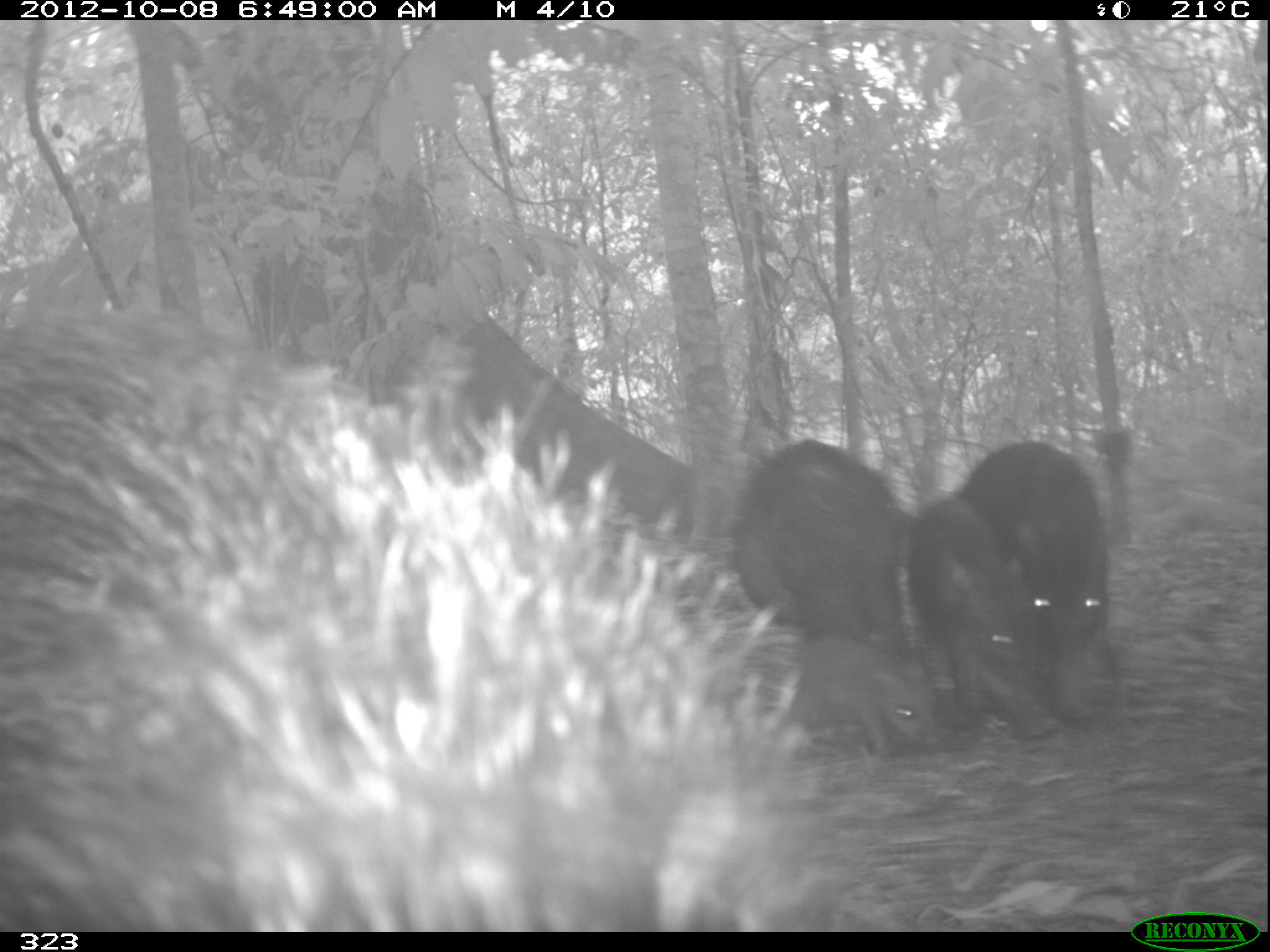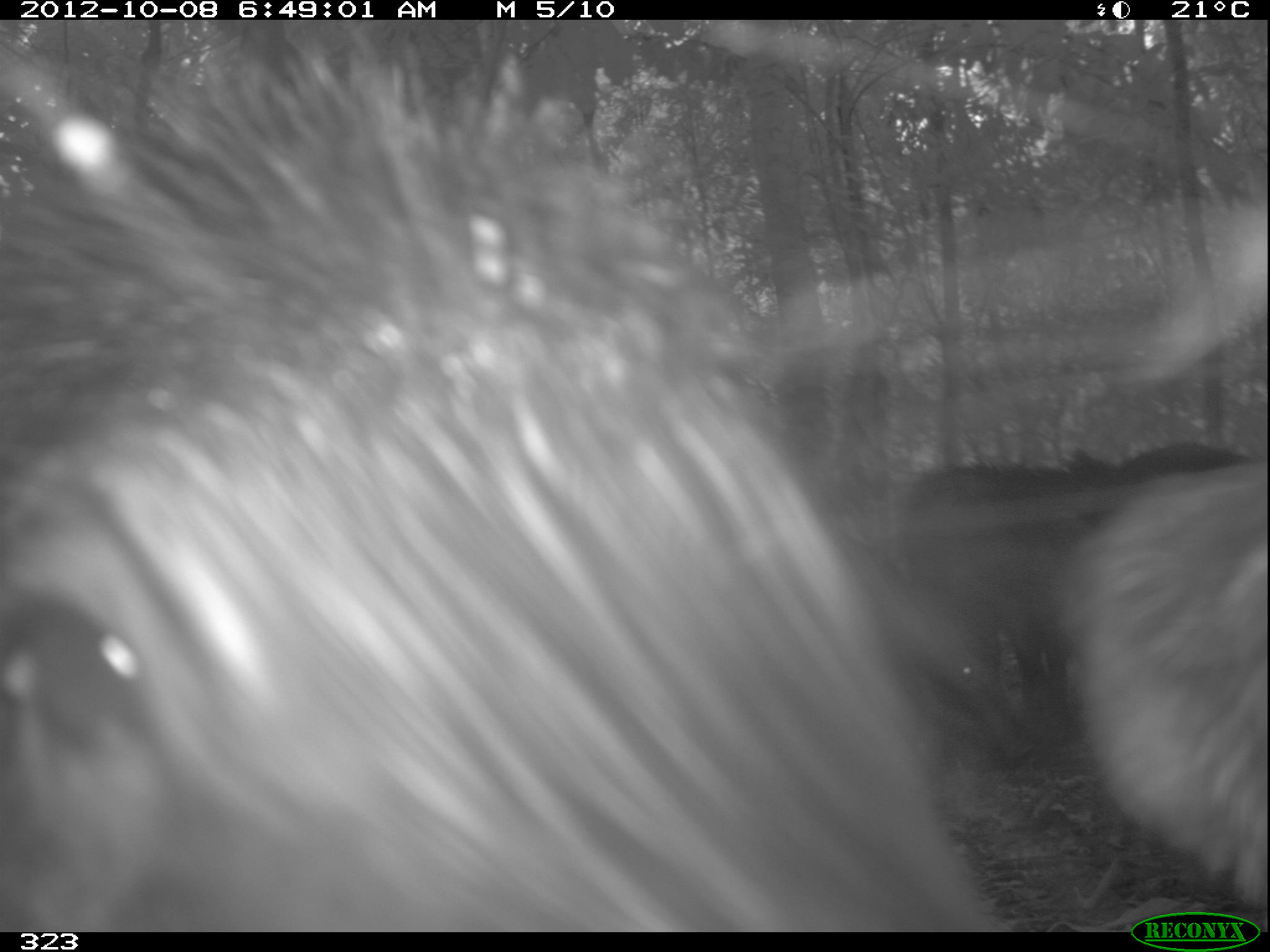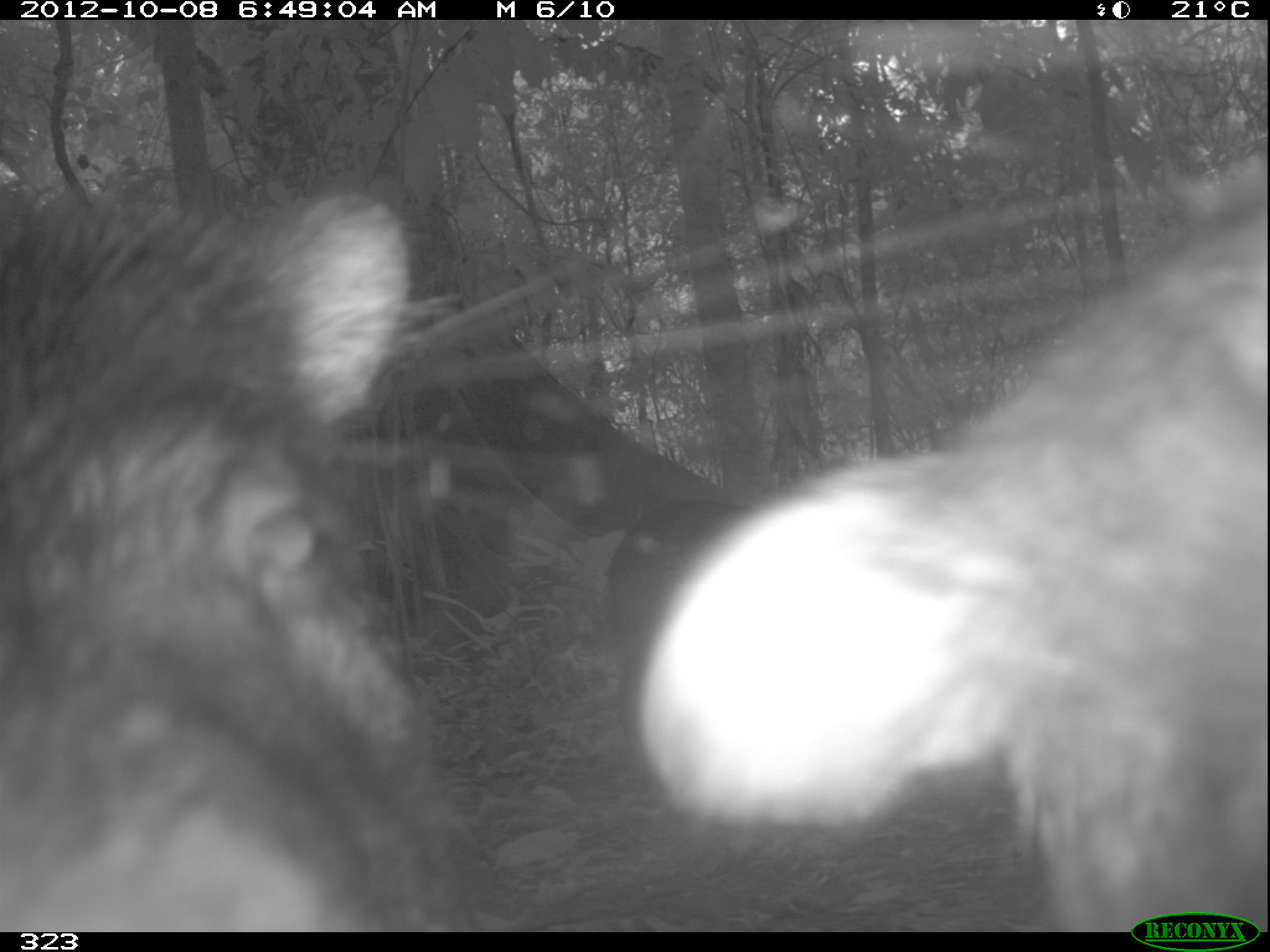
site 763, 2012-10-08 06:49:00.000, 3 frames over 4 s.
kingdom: Animalia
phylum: Chordata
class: Mammalia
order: Artiodactyla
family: Tayassuidae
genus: Tayassu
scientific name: Tayassu pecari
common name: white-lipped peccary